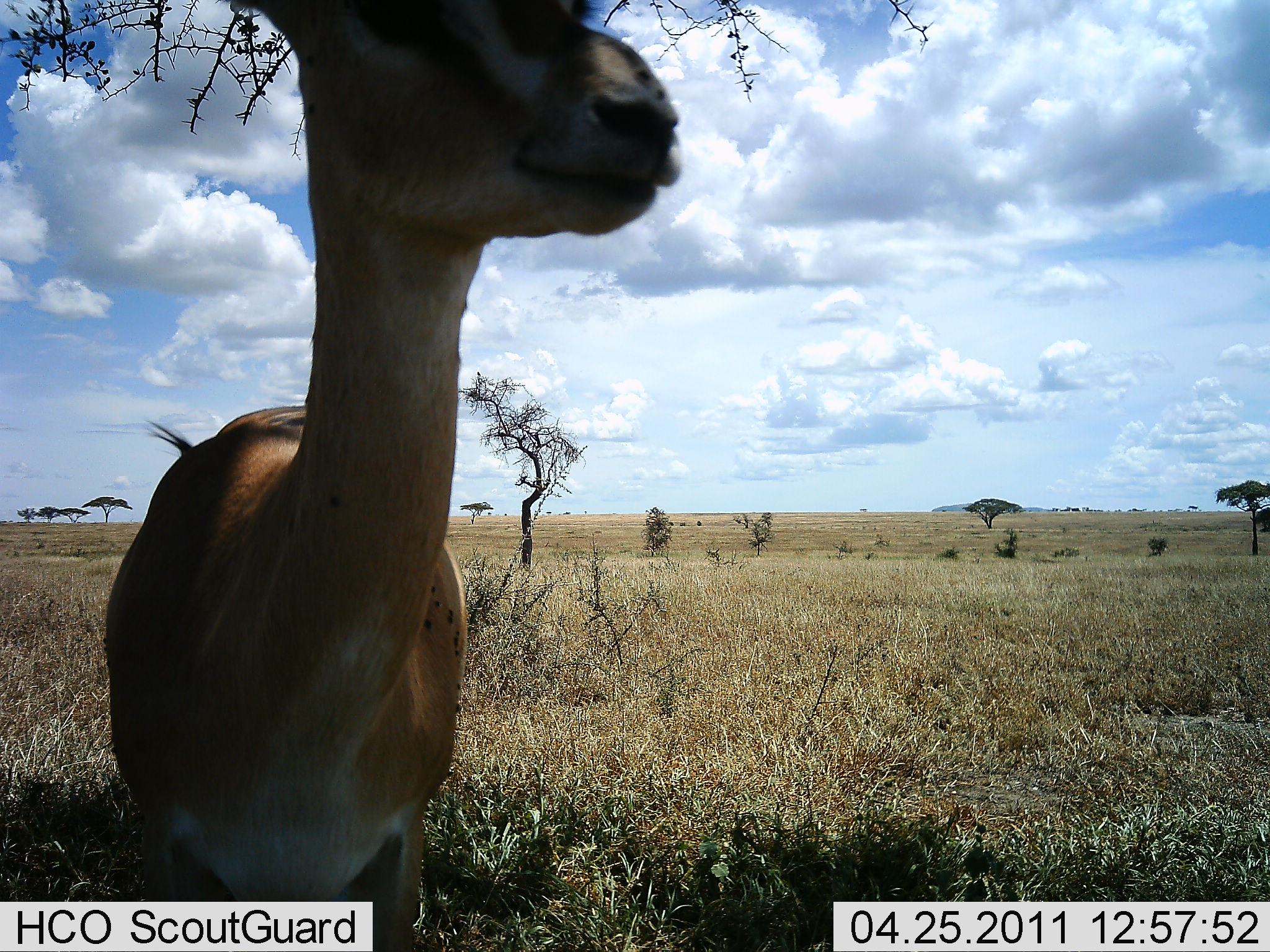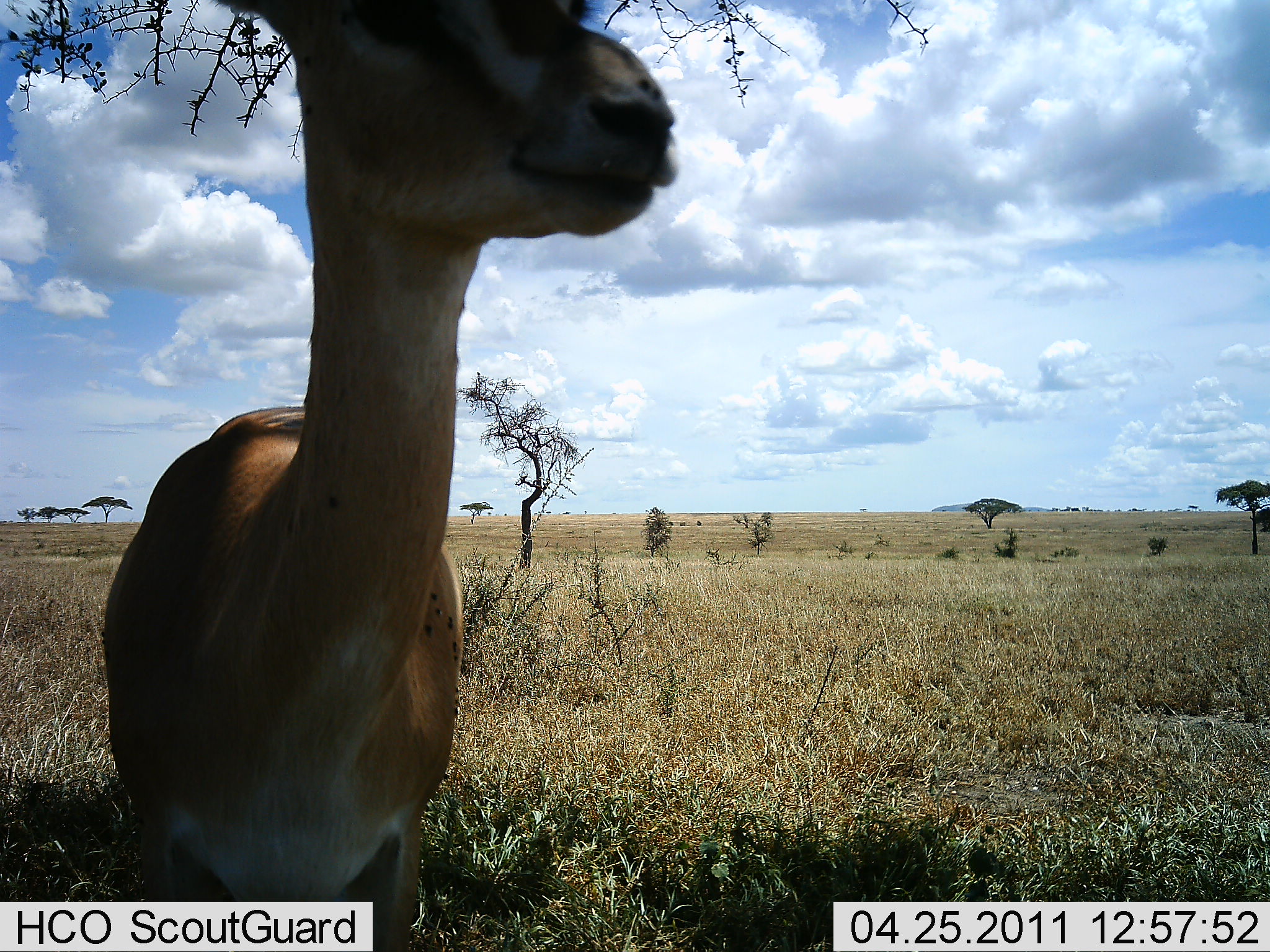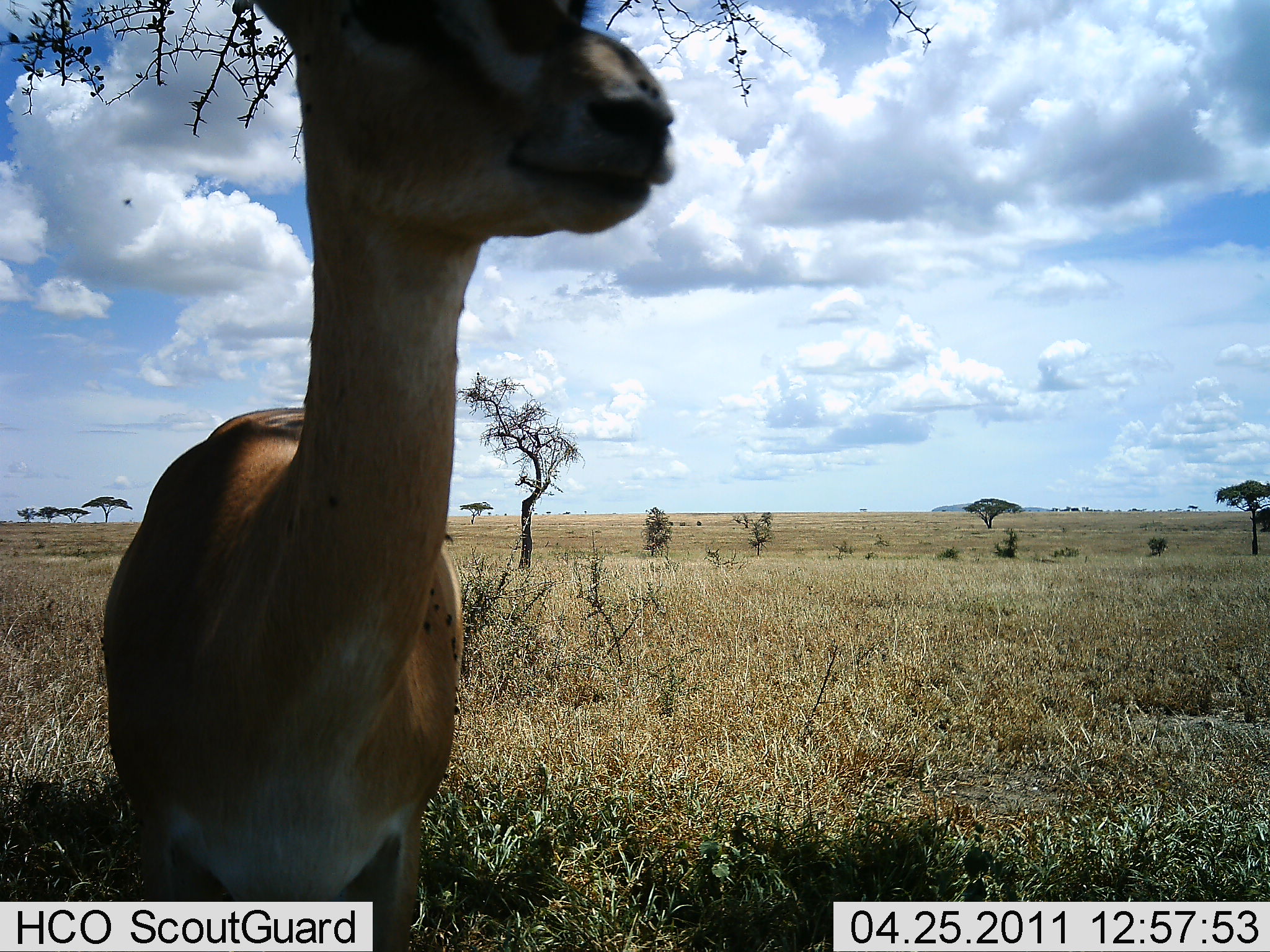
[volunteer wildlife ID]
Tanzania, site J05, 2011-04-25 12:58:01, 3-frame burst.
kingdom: Animalia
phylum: Chordata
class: Mammalia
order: Artiodactyla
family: Bovidae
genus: Nanger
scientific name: Nanger granti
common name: grant's gazelle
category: gazellegrants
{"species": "gazellegrants (grant's gazelle) (Nanger granti)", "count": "1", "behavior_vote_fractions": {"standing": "100%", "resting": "0%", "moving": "0%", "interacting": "0%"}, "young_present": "0%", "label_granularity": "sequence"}